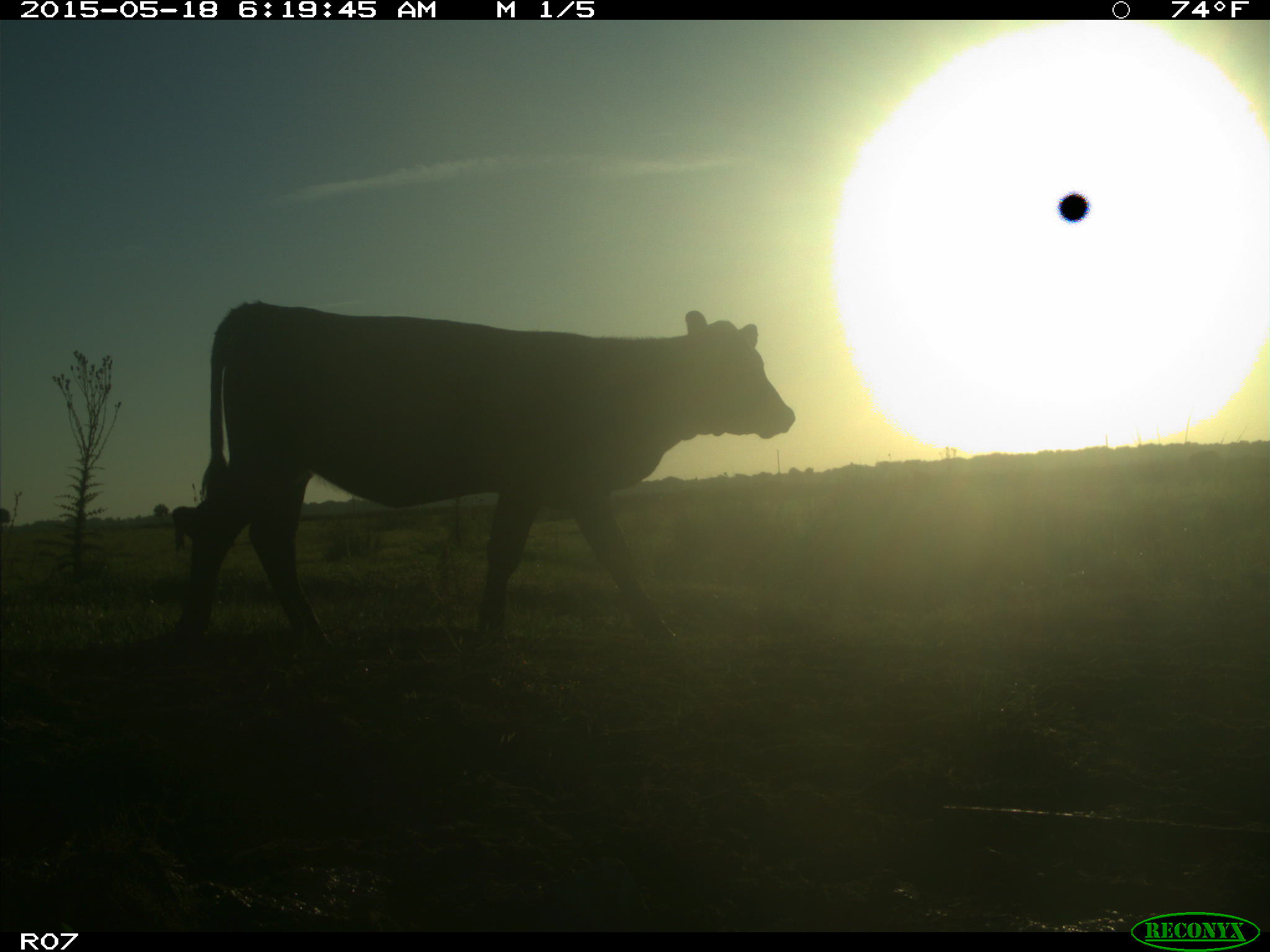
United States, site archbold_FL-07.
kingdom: Animalia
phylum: Chordata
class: Mammalia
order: Artiodactyla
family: Bovidae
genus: Bos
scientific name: Bos taurus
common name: domestic cow